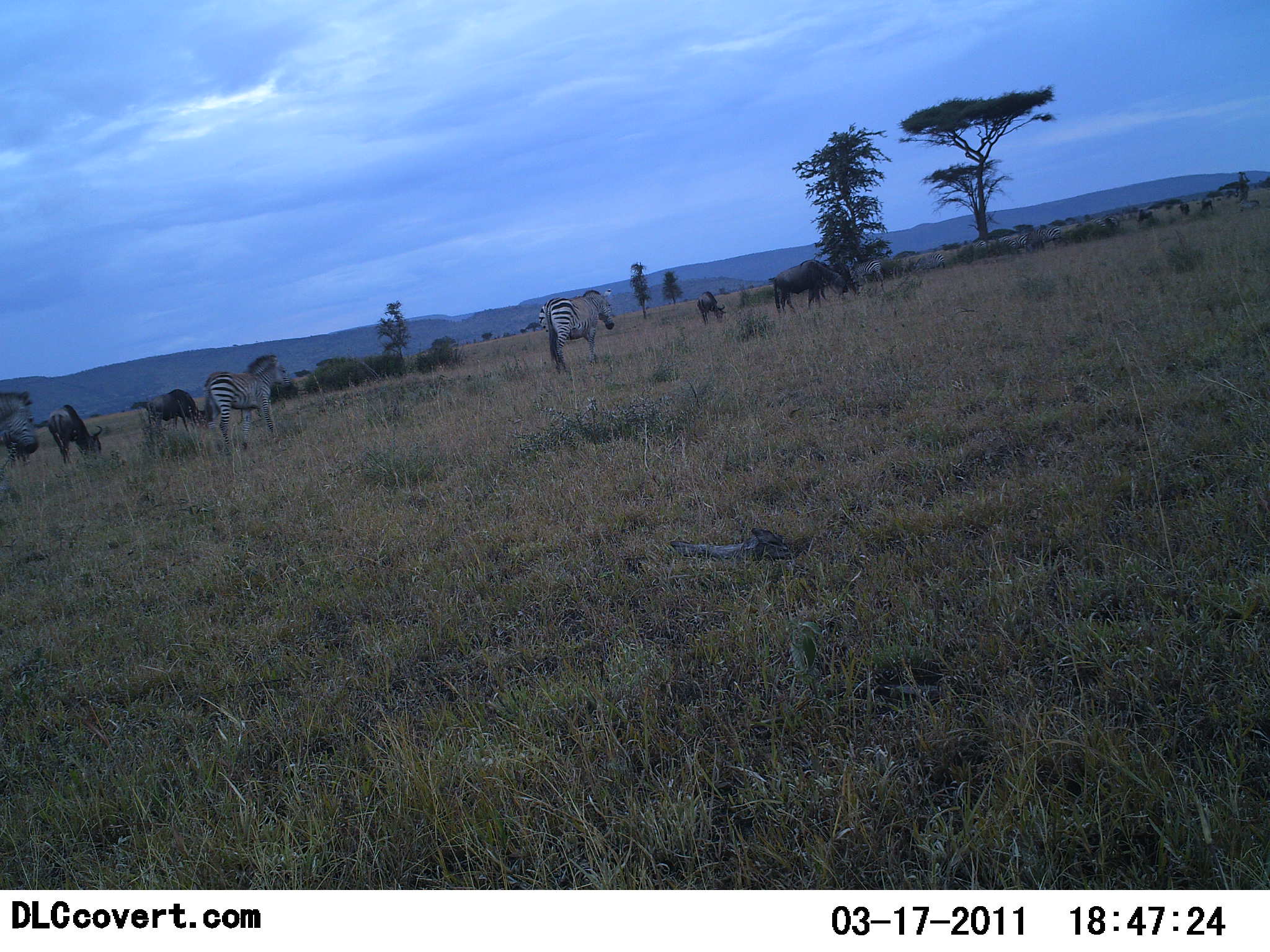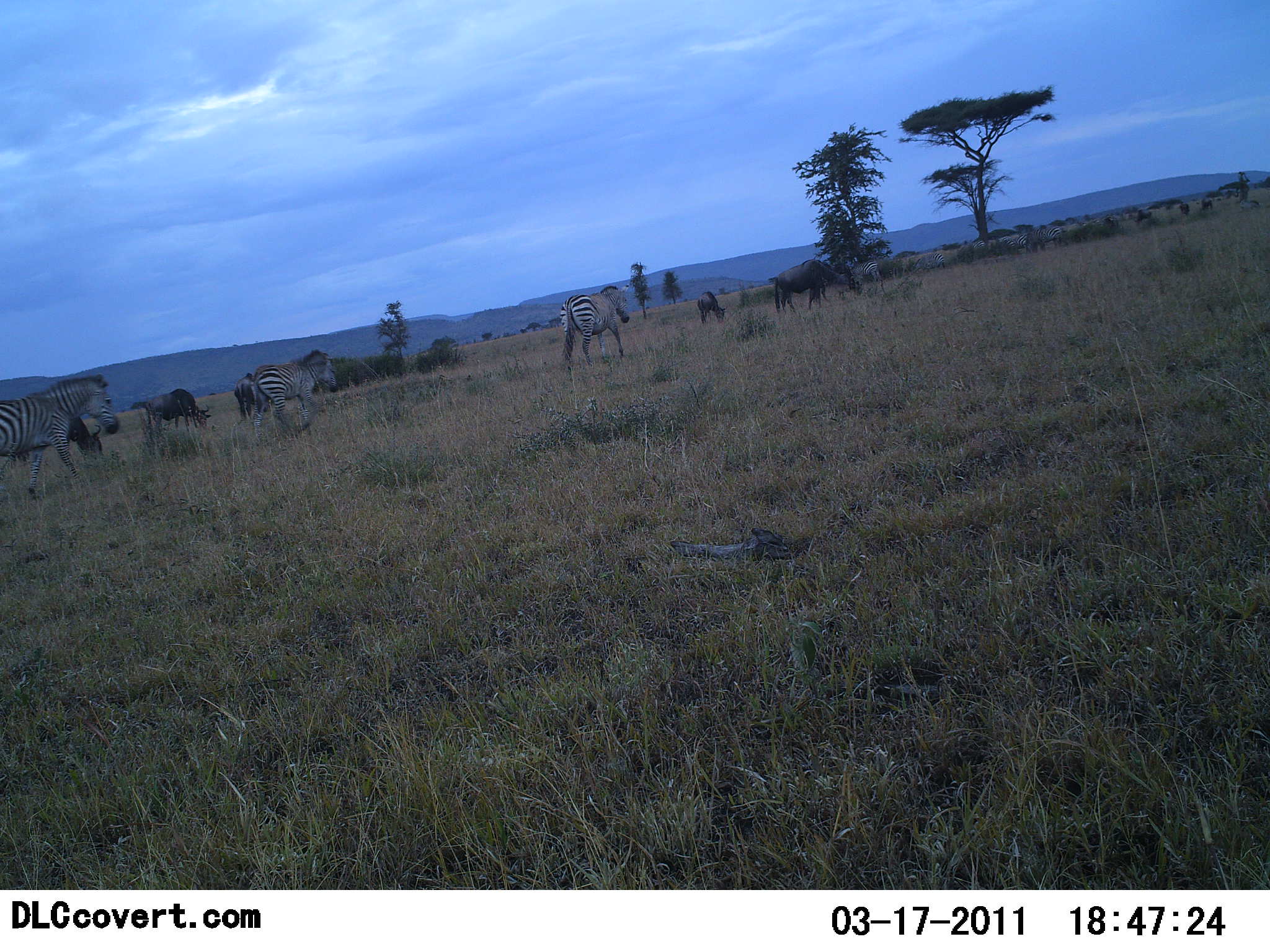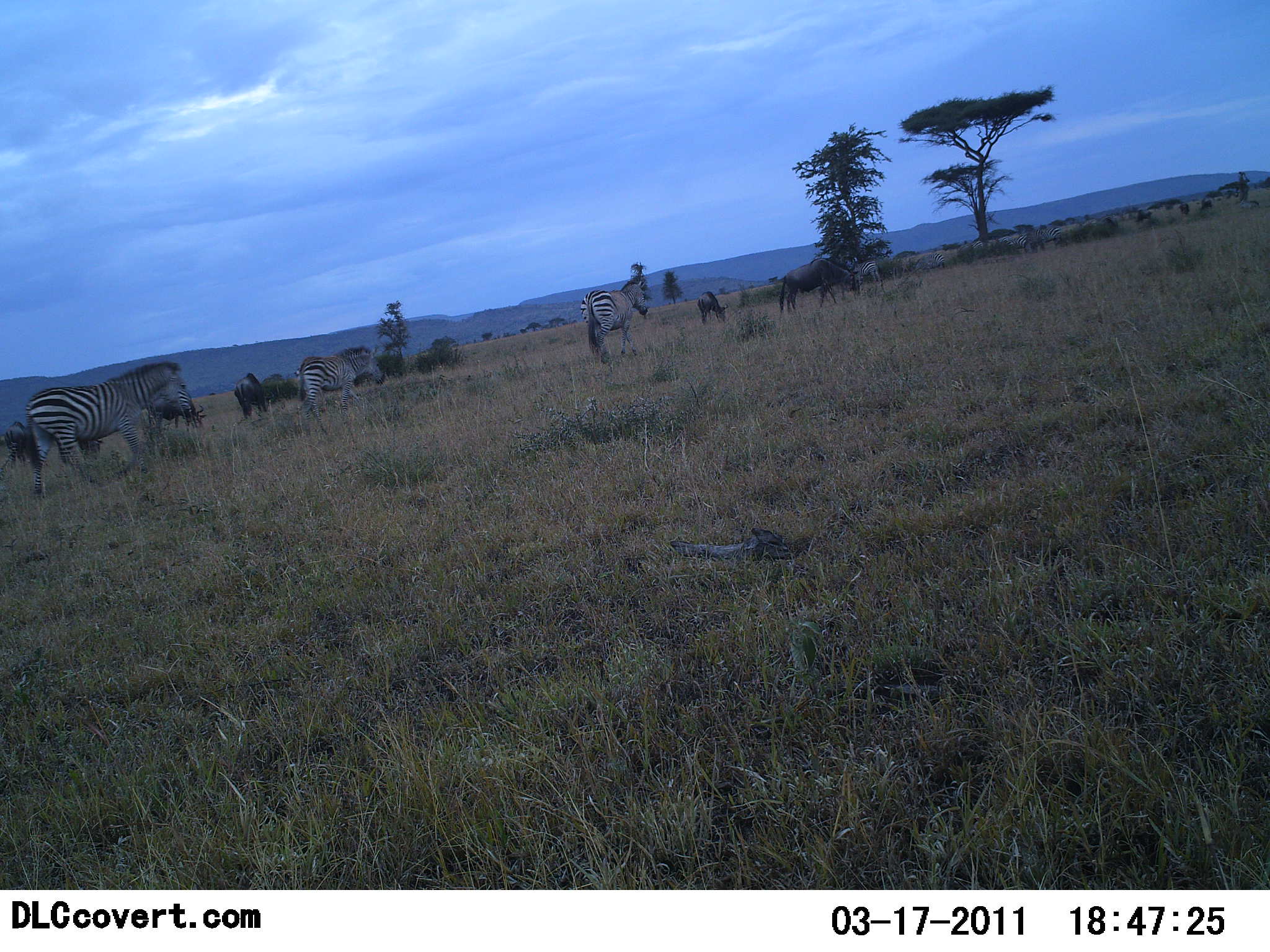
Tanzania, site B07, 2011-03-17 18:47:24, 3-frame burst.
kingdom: Animalia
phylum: Chordata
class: Mammalia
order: Artiodactyla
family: Bovidae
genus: Connochaetes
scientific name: Connochaetes taurinus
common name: blue wildebeest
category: wildebeest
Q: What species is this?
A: Wildebeest (blue wildebeest) (Connochaetes taurinus).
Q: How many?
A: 5.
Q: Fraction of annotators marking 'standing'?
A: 42%.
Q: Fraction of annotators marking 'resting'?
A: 0%.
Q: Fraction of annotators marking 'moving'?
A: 42%.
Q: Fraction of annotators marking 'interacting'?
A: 0%.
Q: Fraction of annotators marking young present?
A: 0%.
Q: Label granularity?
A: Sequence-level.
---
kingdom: Animalia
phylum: Chordata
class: Mammalia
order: Perissodactyla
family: Equidae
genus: Equus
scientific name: Equus quagga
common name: plains zebra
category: zebra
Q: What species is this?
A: Zebra (plains zebra) (Equus quagga).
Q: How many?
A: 3.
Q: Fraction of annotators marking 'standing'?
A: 14%.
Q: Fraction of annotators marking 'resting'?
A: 0%.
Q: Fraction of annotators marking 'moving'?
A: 93%.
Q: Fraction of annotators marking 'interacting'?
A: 0%.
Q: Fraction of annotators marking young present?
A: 0%.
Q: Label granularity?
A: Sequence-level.